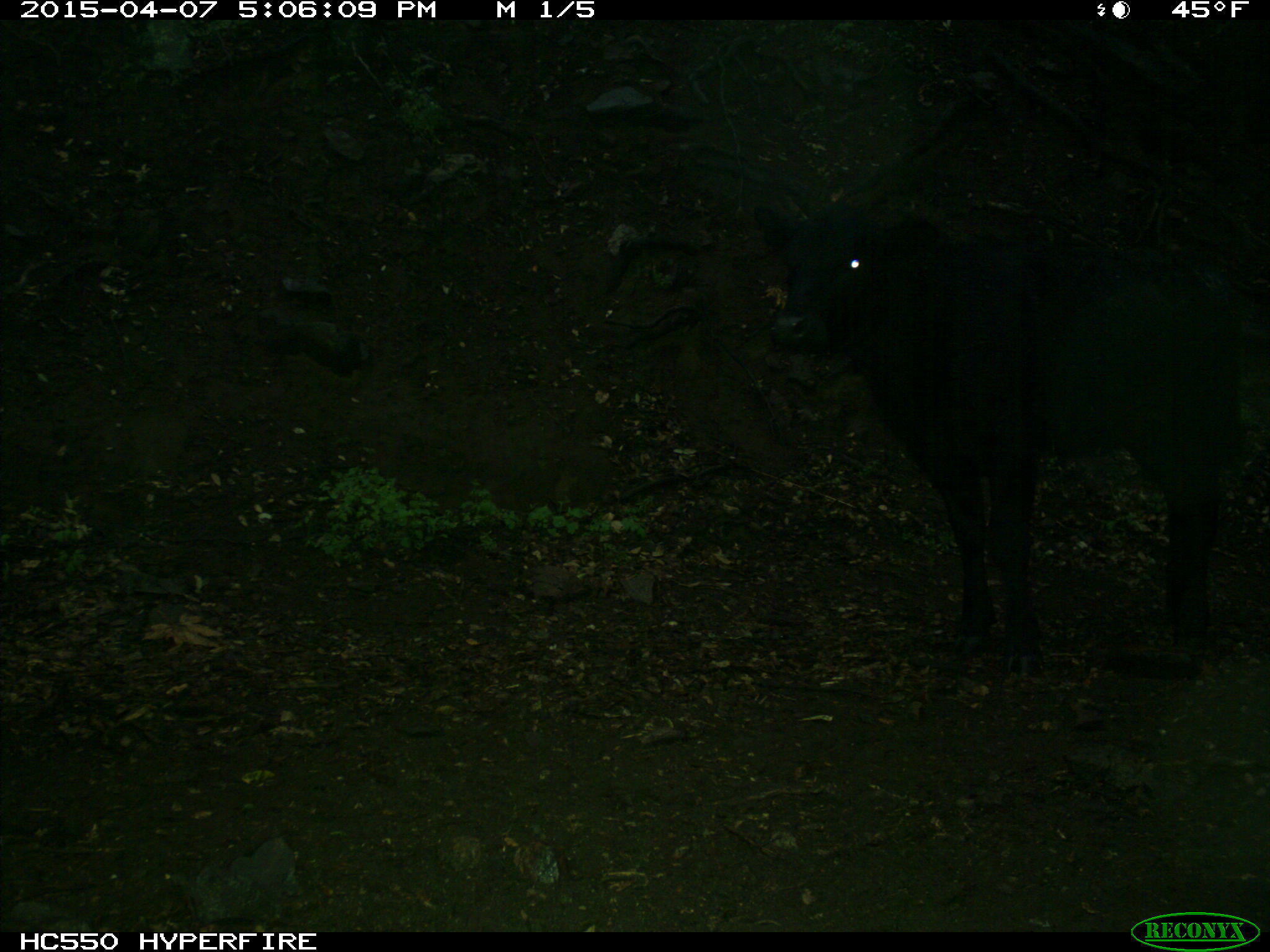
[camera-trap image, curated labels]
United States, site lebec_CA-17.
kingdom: Animalia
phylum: Chordata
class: Mammalia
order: Artiodactyla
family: Bovidae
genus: Bos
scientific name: Bos taurus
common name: domestic cow